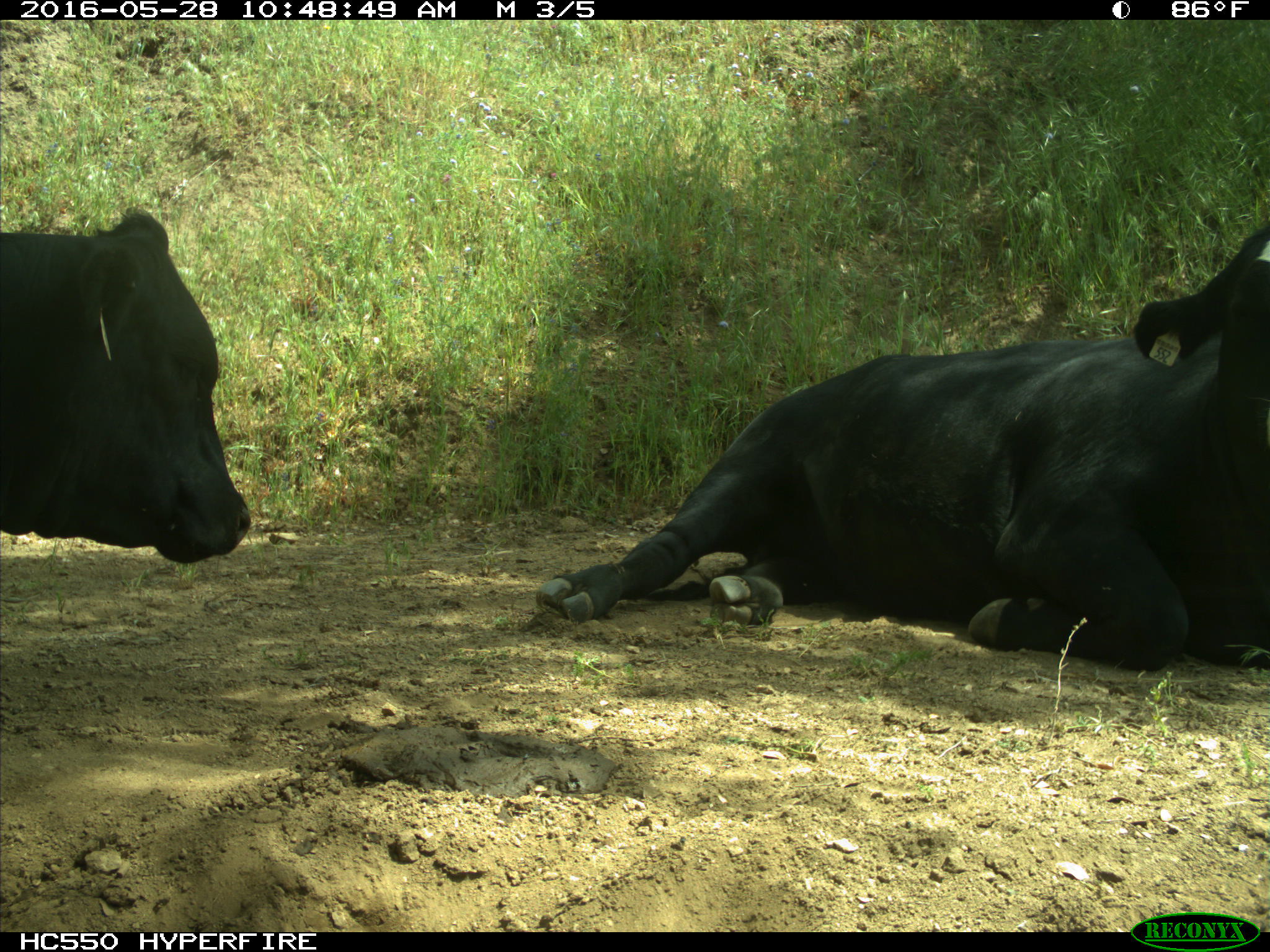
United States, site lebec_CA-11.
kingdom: Animalia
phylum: Chordata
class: Mammalia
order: Artiodactyla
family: Bovidae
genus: Bos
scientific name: Bos taurus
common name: domestic cow